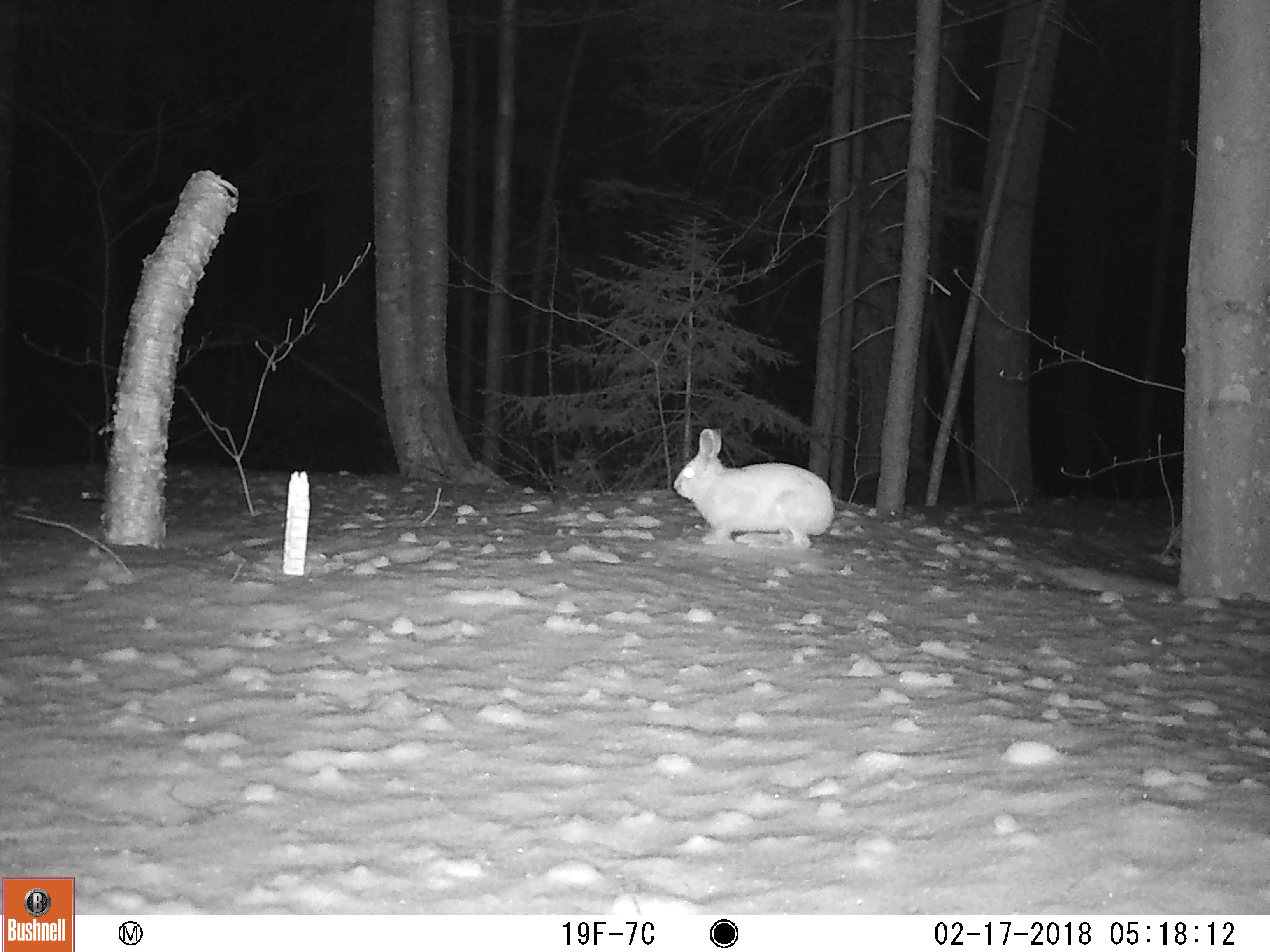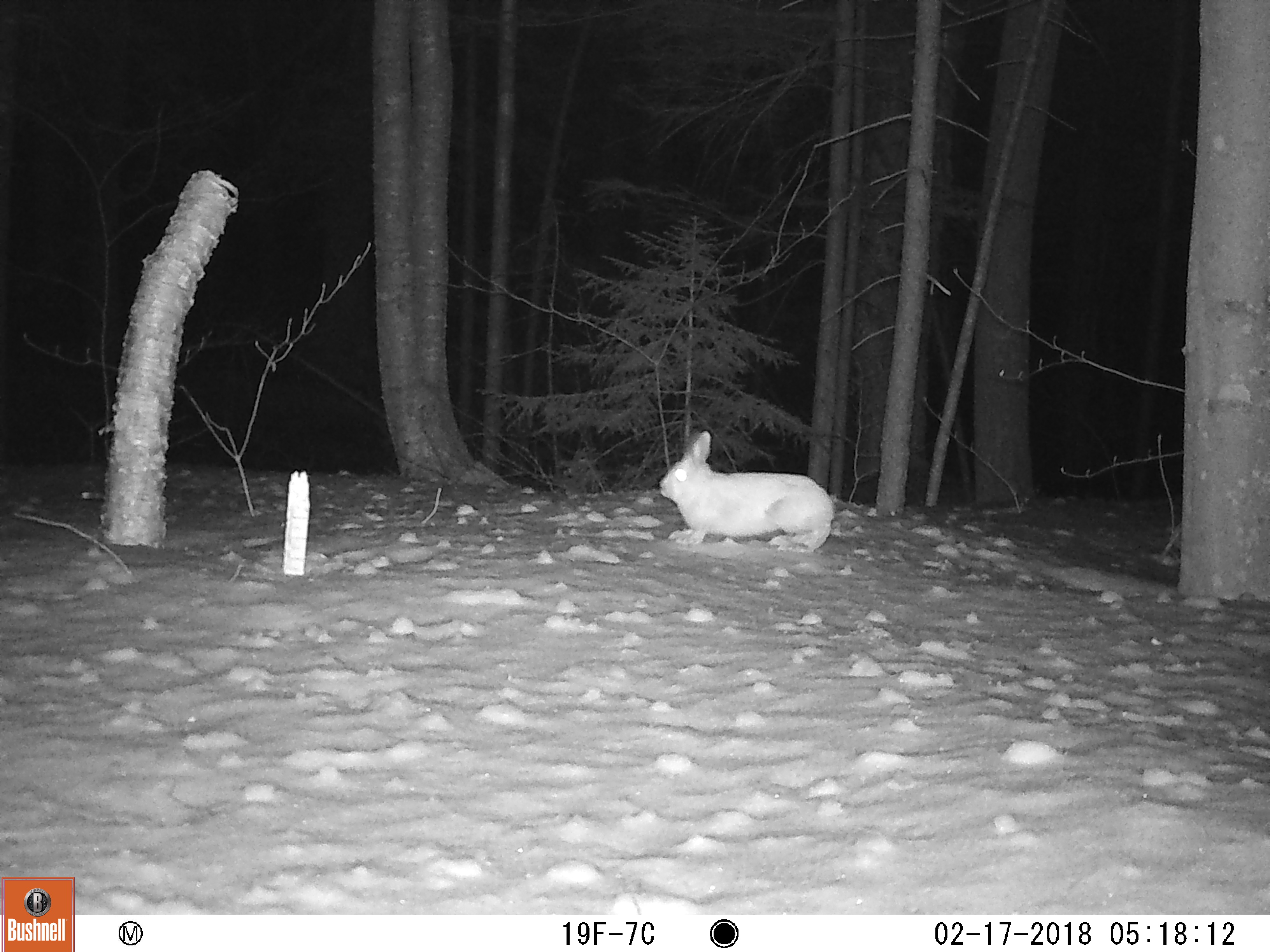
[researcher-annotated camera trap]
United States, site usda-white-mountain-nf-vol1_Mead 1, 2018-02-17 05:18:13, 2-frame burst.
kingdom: Animalia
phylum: Chordata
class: Mammalia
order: Lagomorpha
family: Leporidae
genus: Lepus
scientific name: Lepus americanus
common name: snowshoe hare